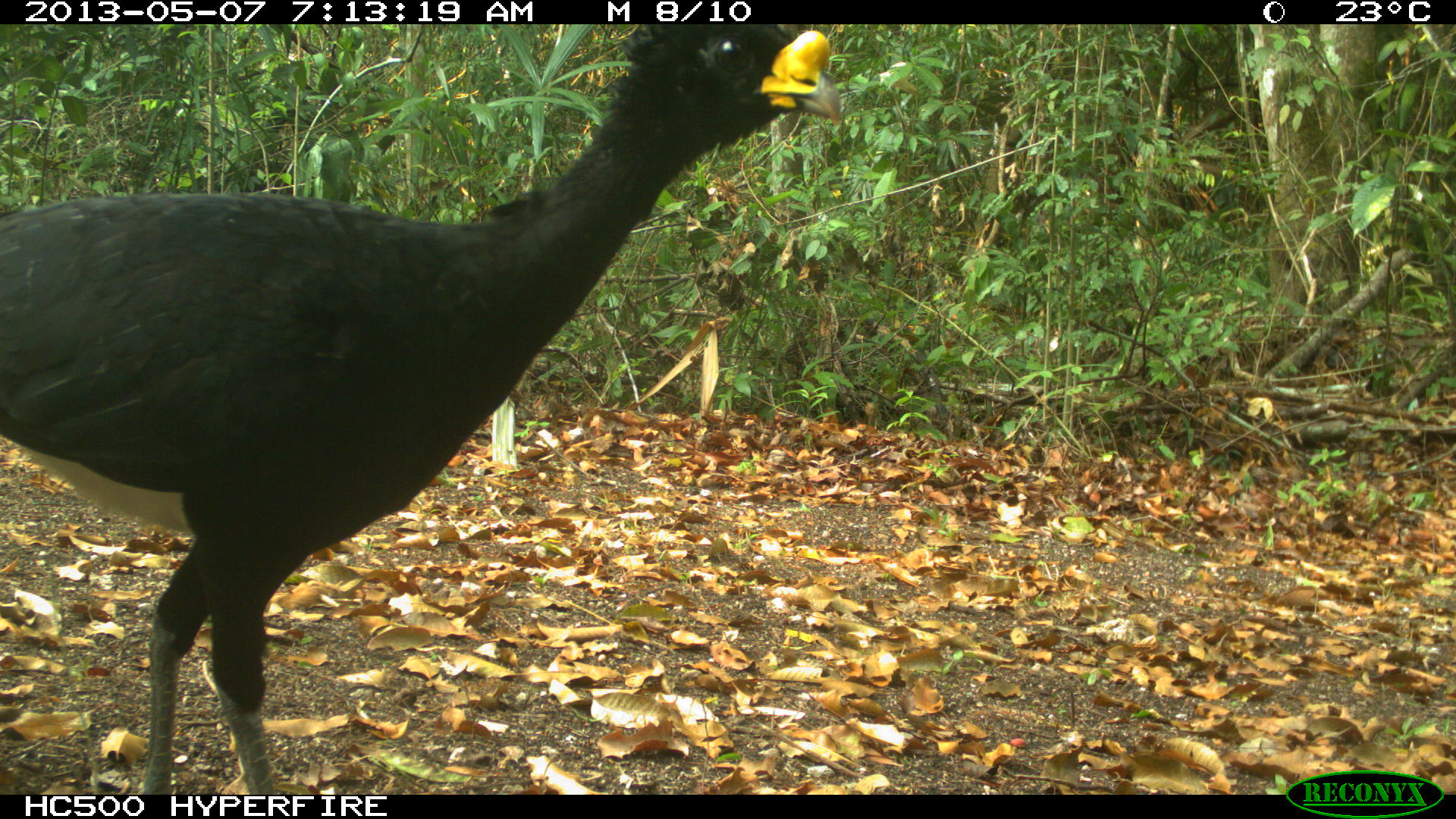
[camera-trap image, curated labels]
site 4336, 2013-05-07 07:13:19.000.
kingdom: Animalia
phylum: Chordata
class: Aves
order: Galliformes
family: Cracidae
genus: Crax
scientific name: Crax rubra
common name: great curassow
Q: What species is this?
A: Crax rubra (great curassow).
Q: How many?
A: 1.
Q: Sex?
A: Male.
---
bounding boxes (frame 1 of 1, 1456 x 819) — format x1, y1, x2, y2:
crax rubra: 0, 21, 842, 791